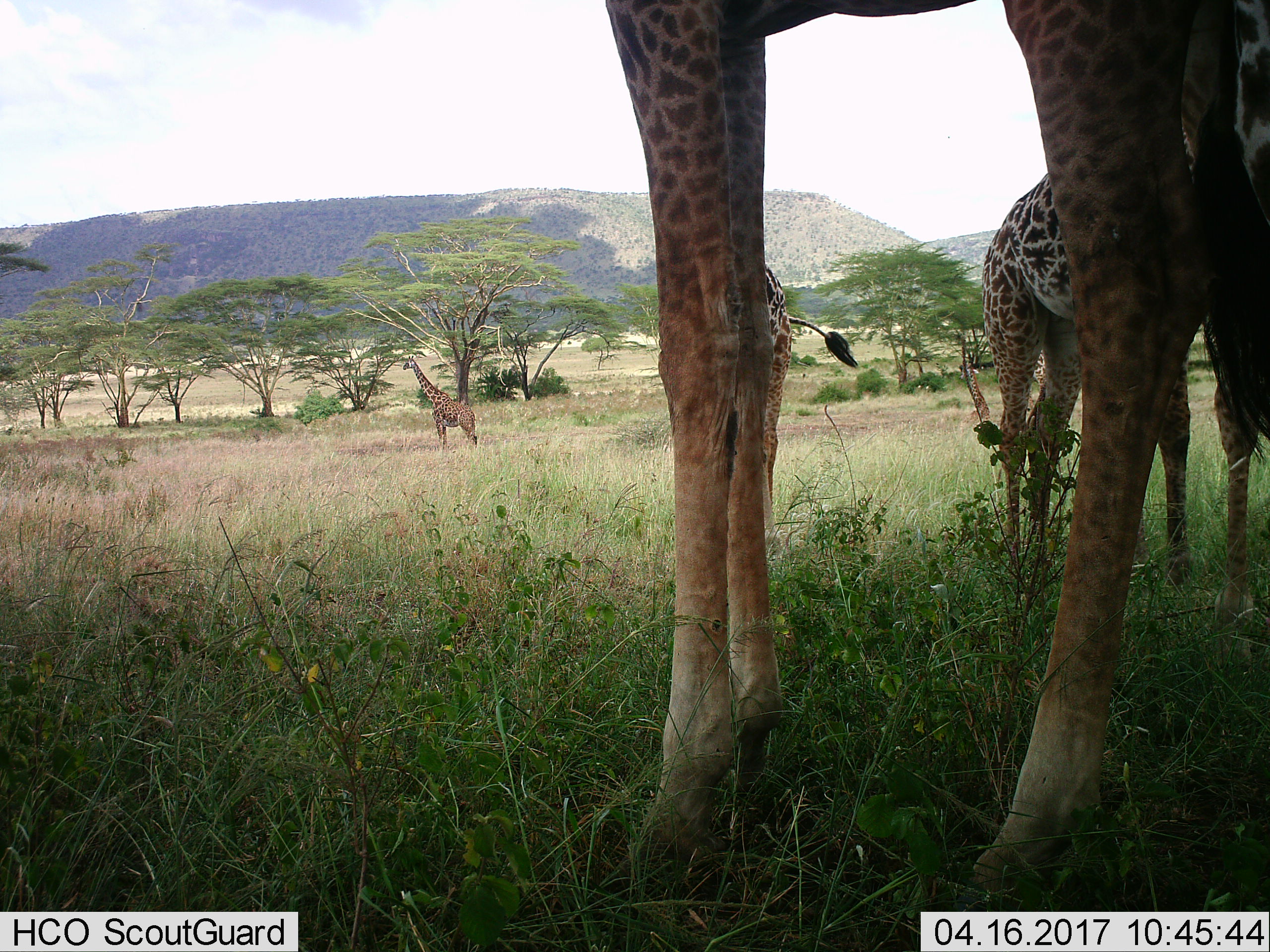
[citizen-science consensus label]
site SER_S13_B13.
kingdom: Animalia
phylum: Chordata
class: Mammalia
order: Artiodactyla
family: Giraffidae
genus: Giraffa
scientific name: Giraffa camelopardalis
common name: giraffe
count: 5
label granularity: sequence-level